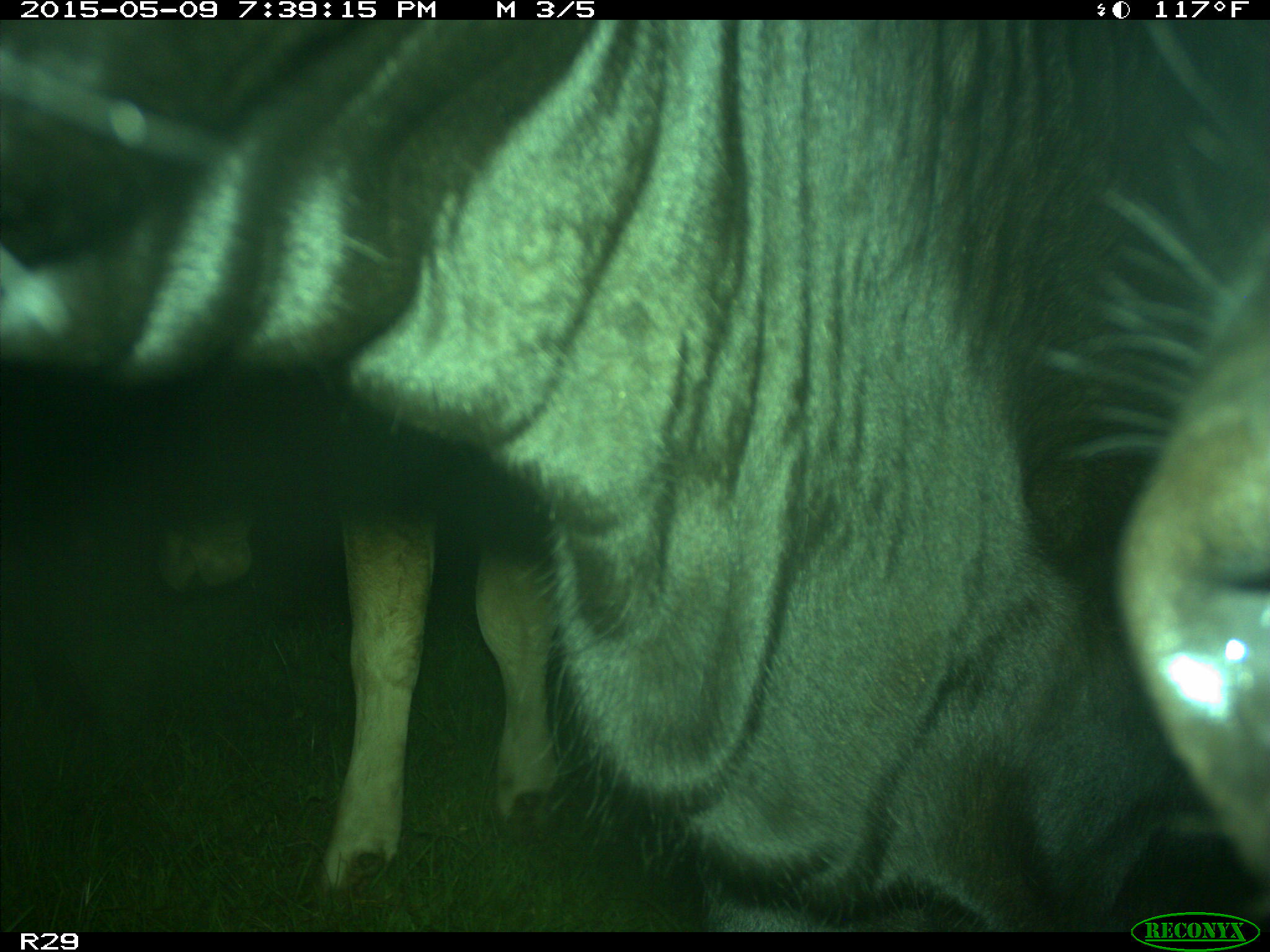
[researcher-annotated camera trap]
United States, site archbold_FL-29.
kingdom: Animalia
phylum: Chordata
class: Mammalia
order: Artiodactyla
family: Bovidae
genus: Bos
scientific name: Bos taurus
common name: domestic cow